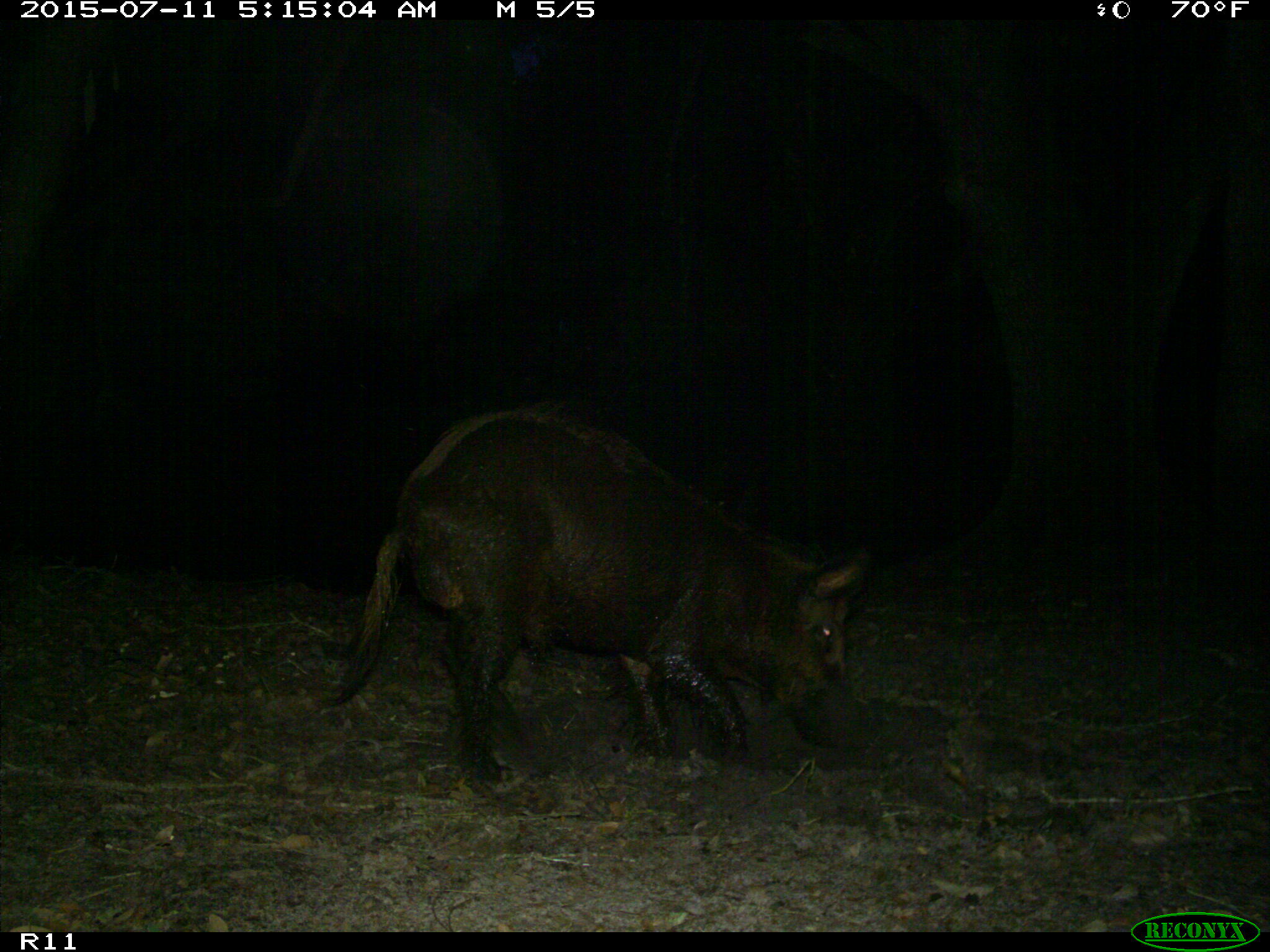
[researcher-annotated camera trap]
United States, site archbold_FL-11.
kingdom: Animalia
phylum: Chordata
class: Mammalia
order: Artiodactyla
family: Suidae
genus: Sus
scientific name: Sus scrofa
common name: wild boar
Sus scrofa (wild boar).